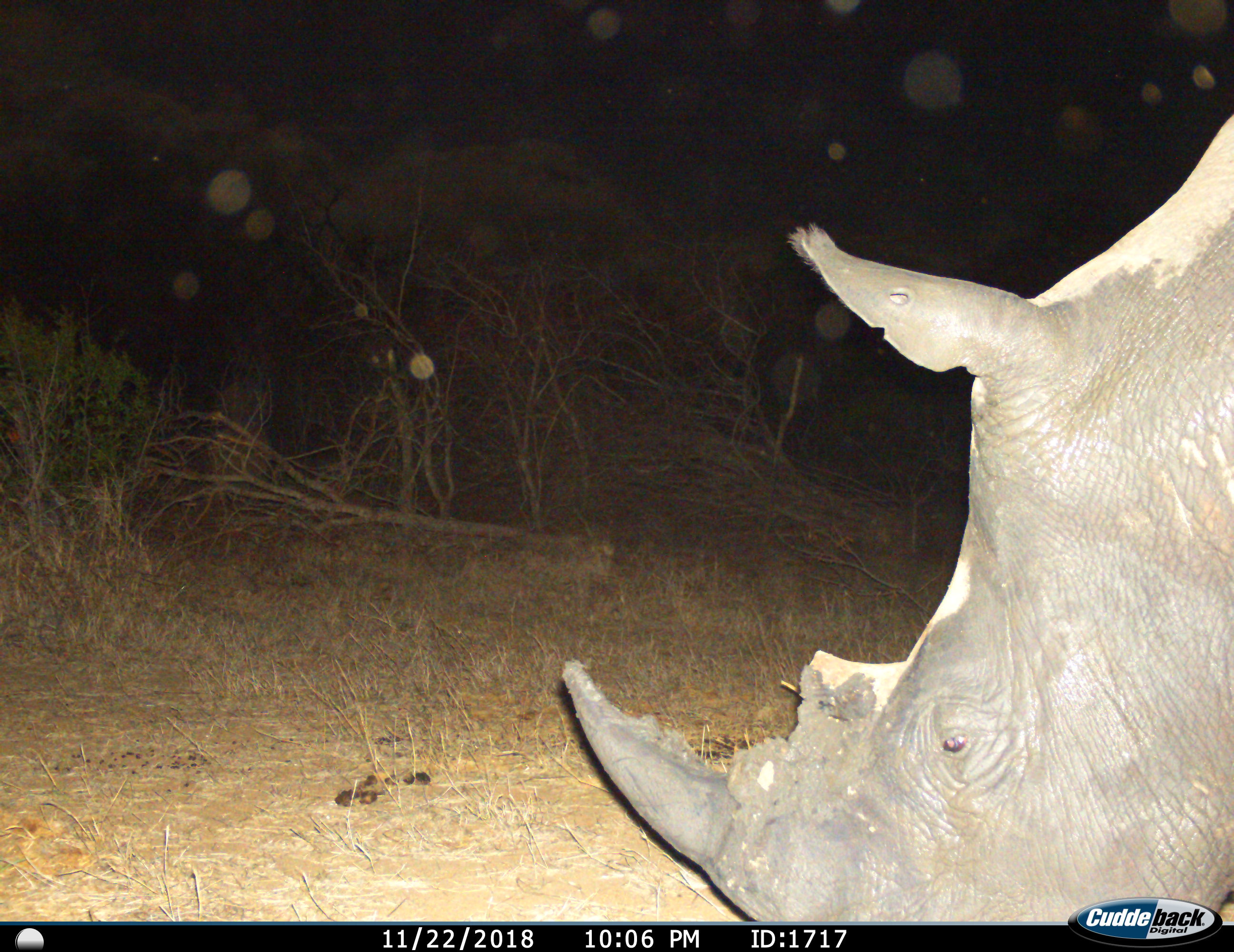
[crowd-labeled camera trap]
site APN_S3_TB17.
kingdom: Animalia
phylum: Chordata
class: Mammalia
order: Perissodactyla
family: Rhinocerotidae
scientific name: Rhinocerotidae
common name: unknown rhinoceros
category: rhinocerosunknown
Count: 1.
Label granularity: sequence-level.